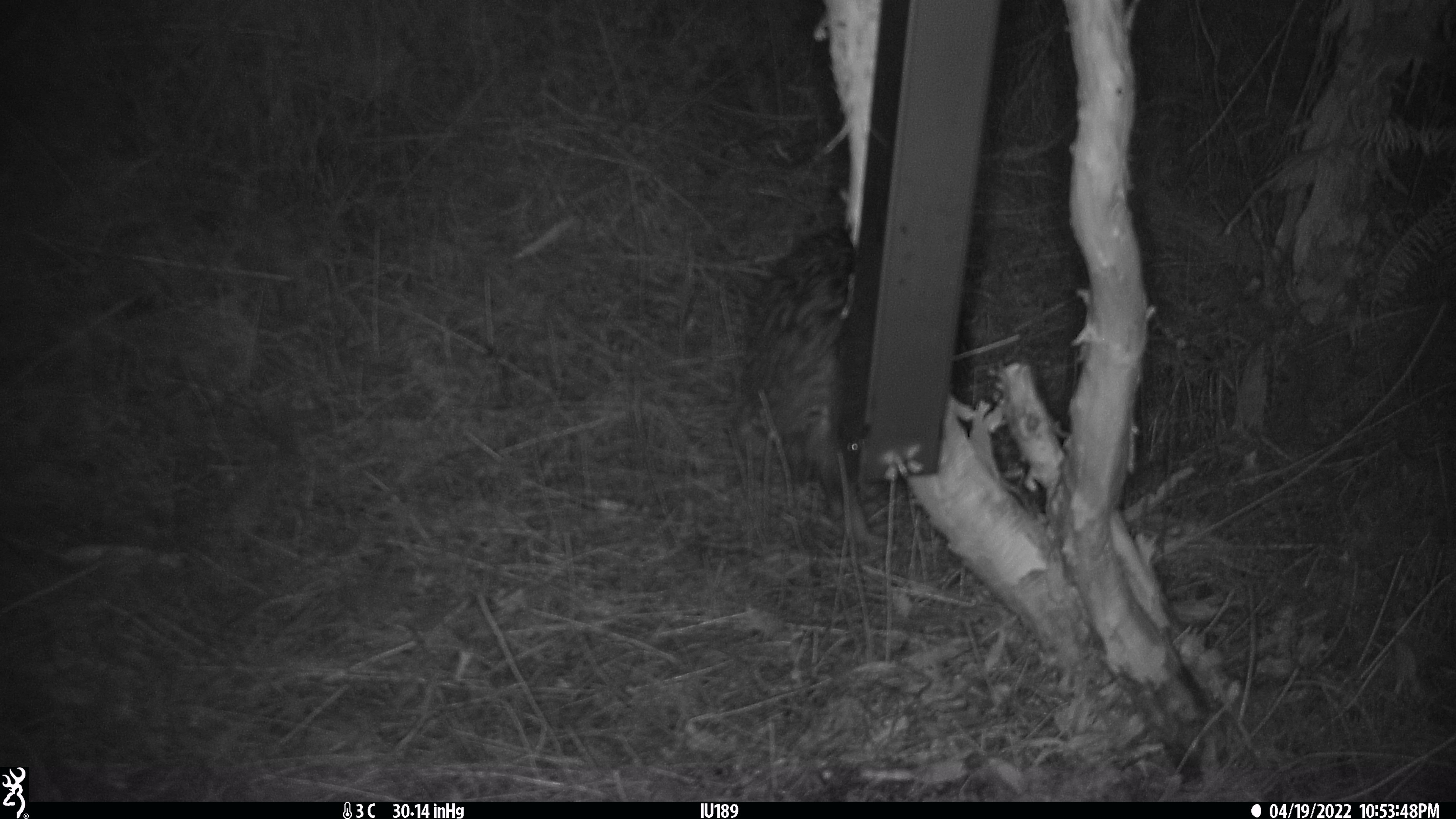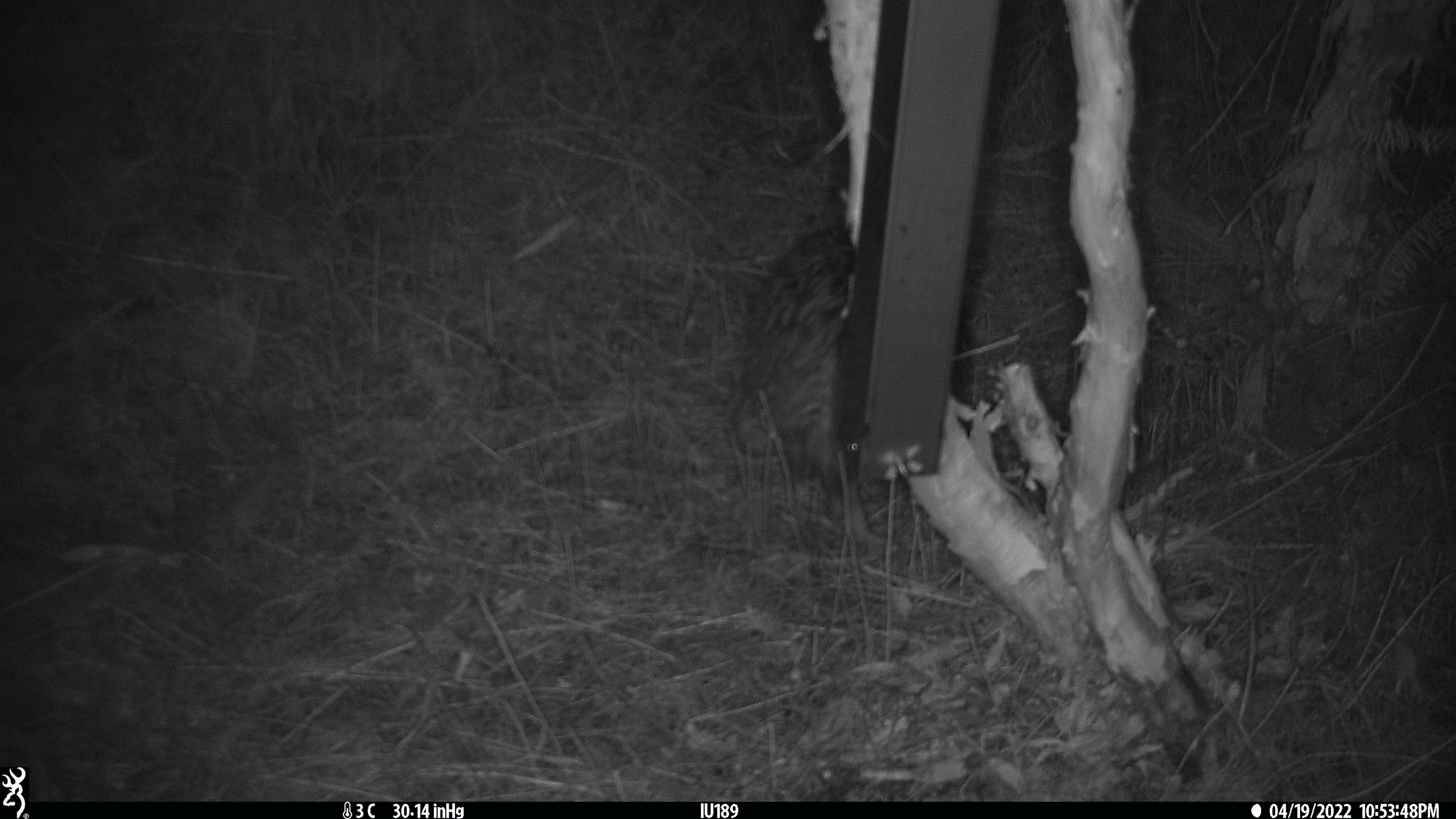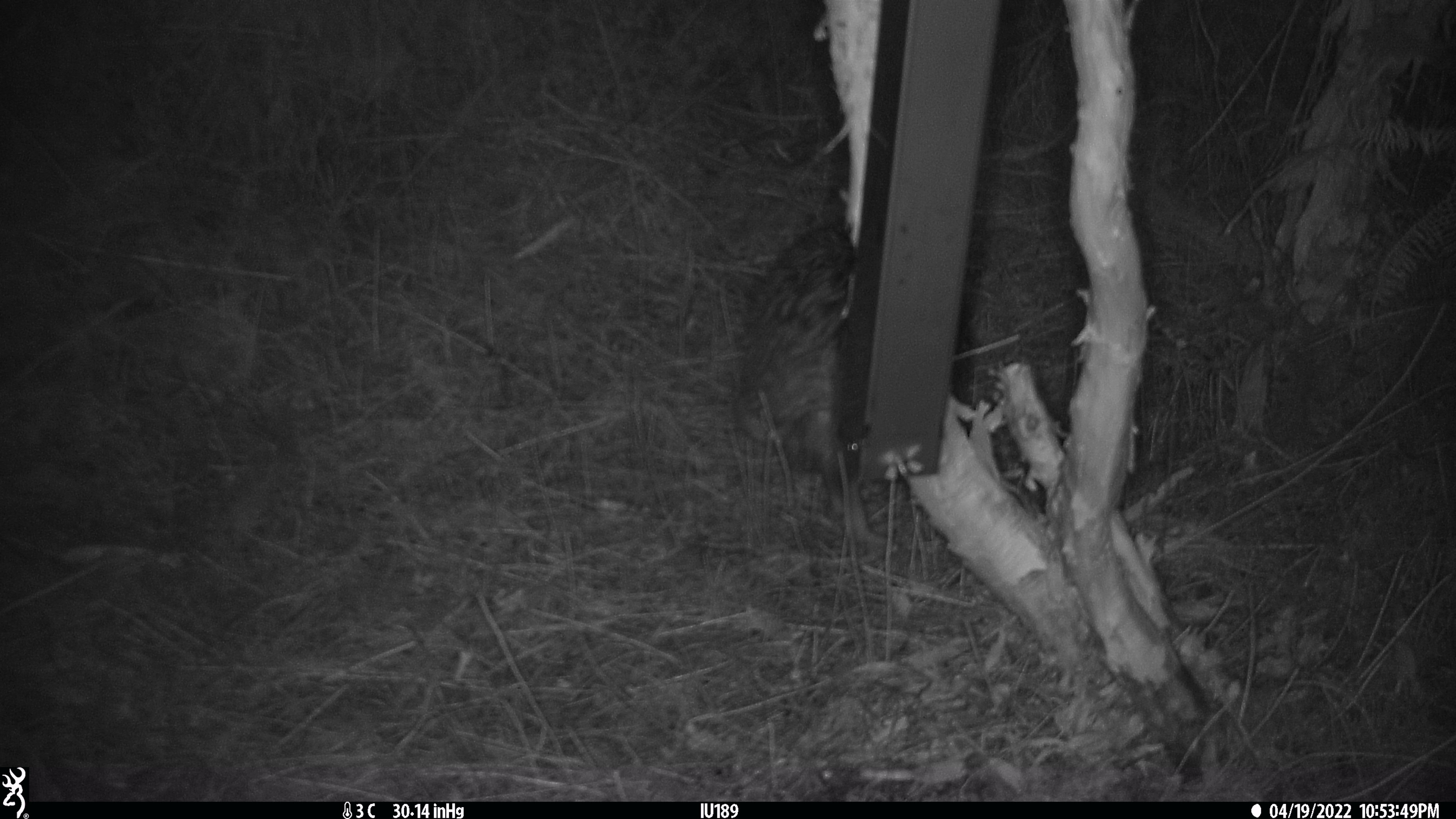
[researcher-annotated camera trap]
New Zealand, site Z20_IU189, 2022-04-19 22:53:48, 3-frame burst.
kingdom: Animalia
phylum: Chordata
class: Aves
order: Apterygiformes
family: Apterygidae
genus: Apteryx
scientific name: Apteryx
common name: kiwi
Kiwi (Apteryx).